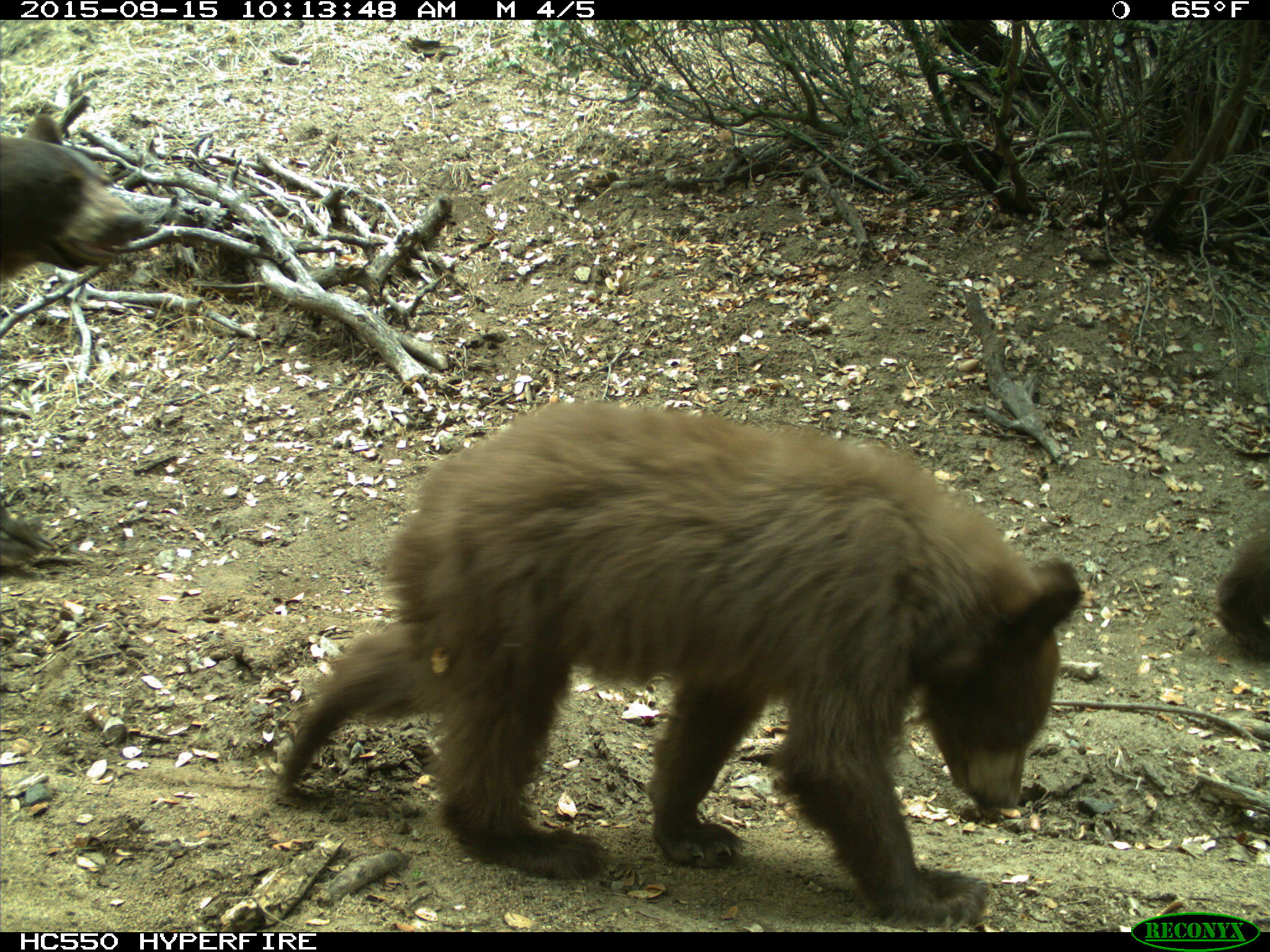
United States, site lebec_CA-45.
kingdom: Animalia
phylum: Chordata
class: Mammalia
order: Carnivora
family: Ursidae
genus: Ursus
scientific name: Ursus americanus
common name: american black bear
Ursus americanus (american black bear).